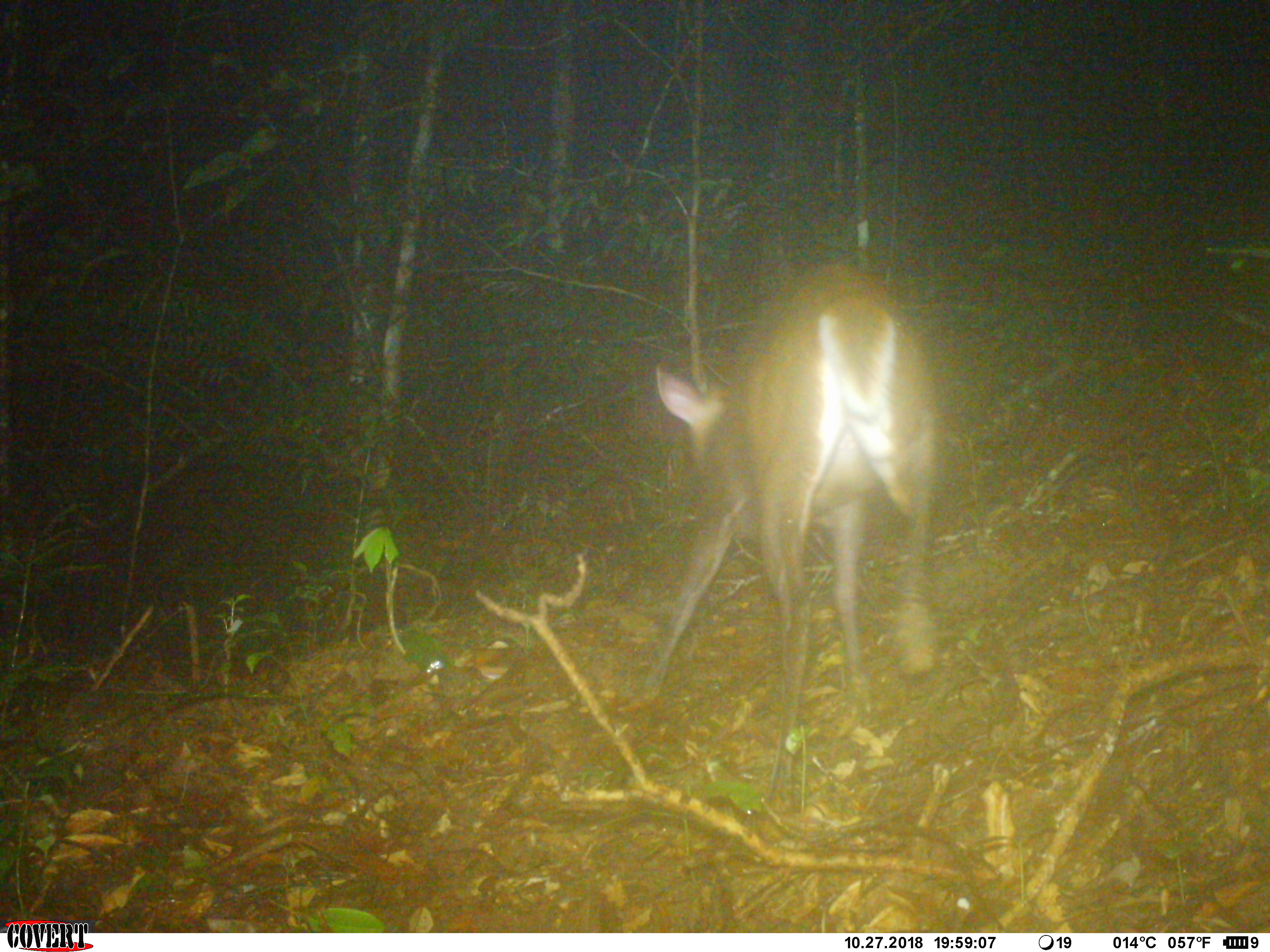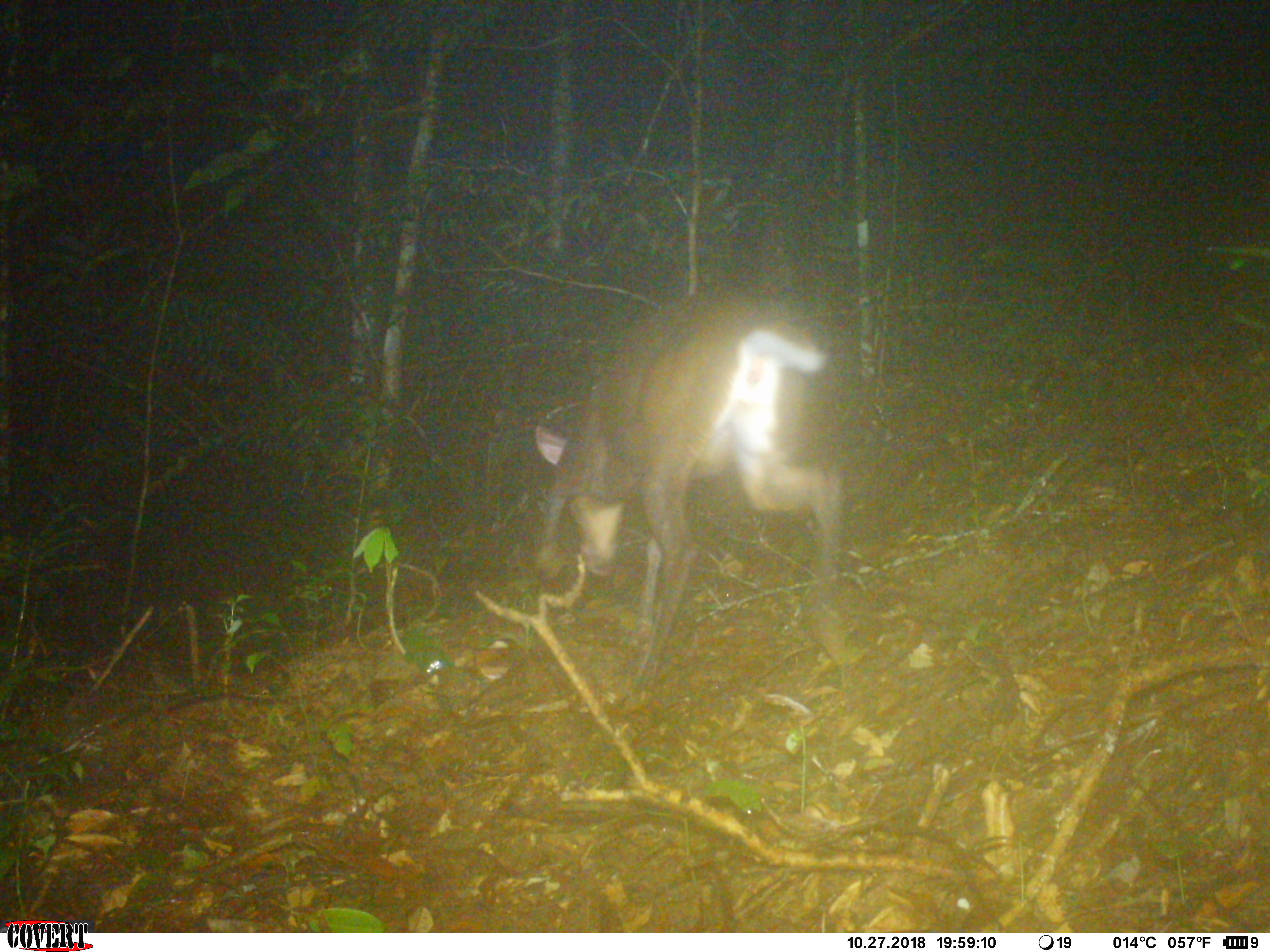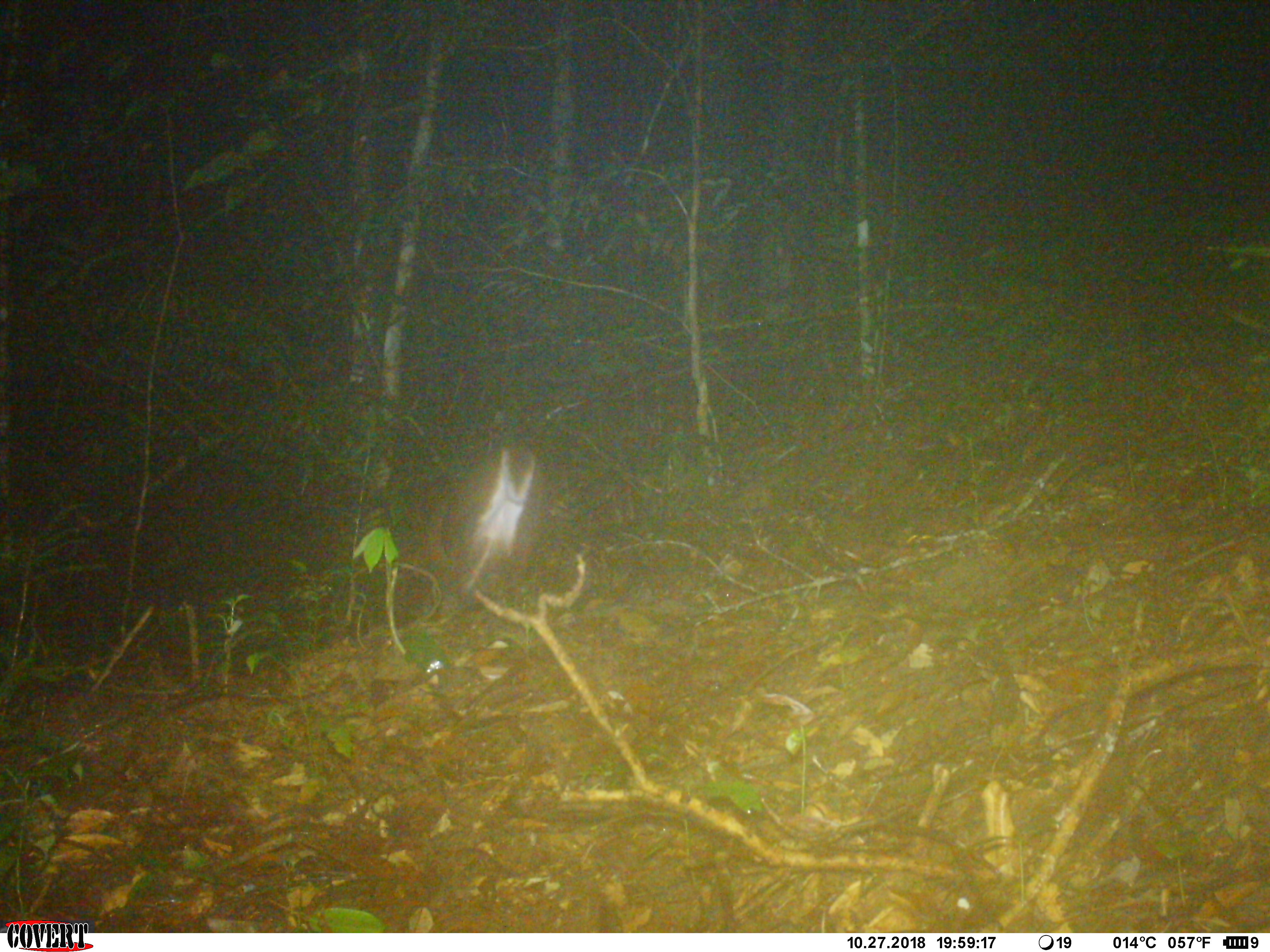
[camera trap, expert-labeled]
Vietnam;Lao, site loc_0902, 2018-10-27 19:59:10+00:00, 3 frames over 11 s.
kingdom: Animalia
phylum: Chordata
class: Mammalia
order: Artiodactyla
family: Cervidae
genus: Muntiacus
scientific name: Muntiacus rooseveltorum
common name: roosevelt's muntjac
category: roosevelts muntjac group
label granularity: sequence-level